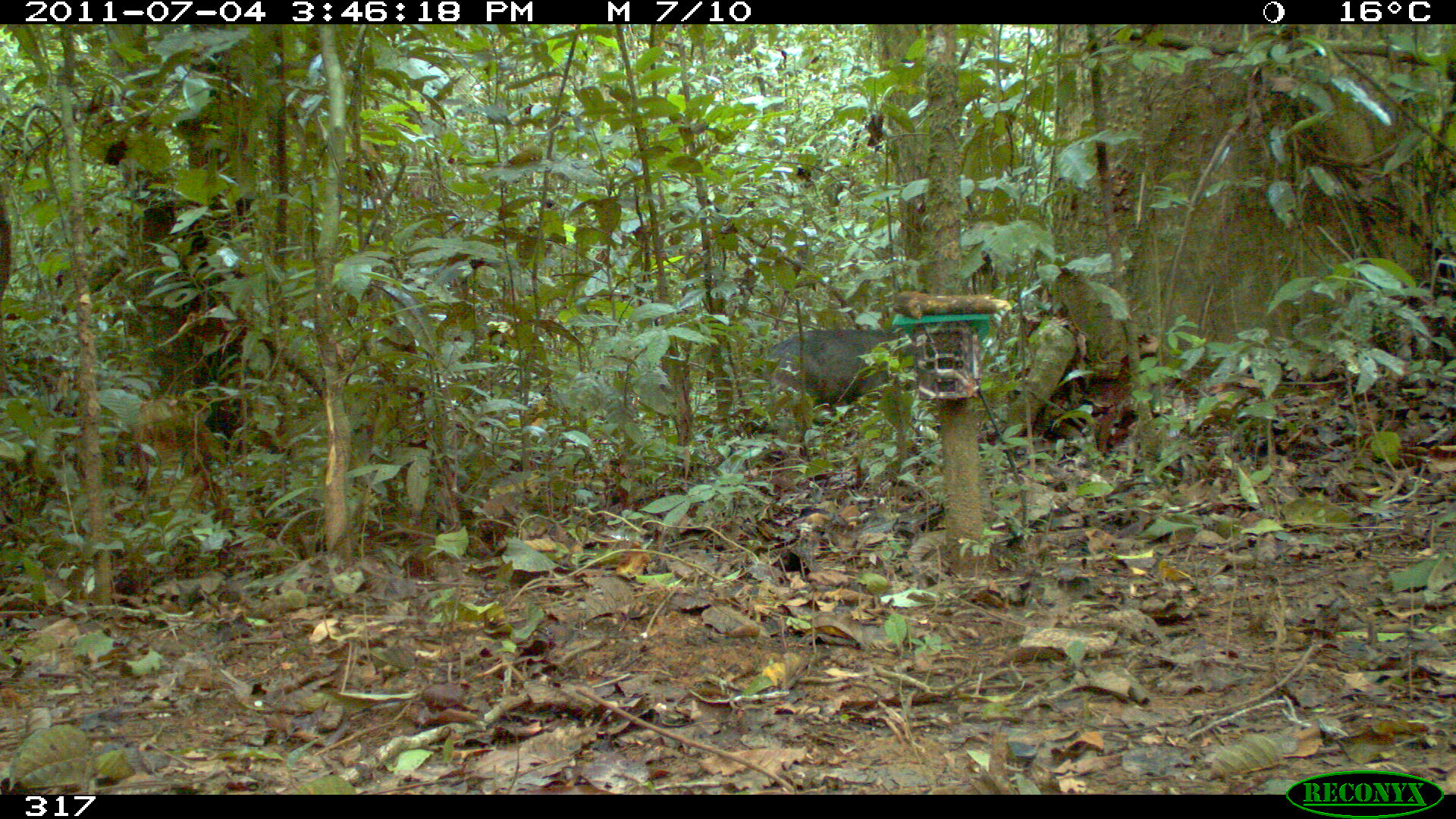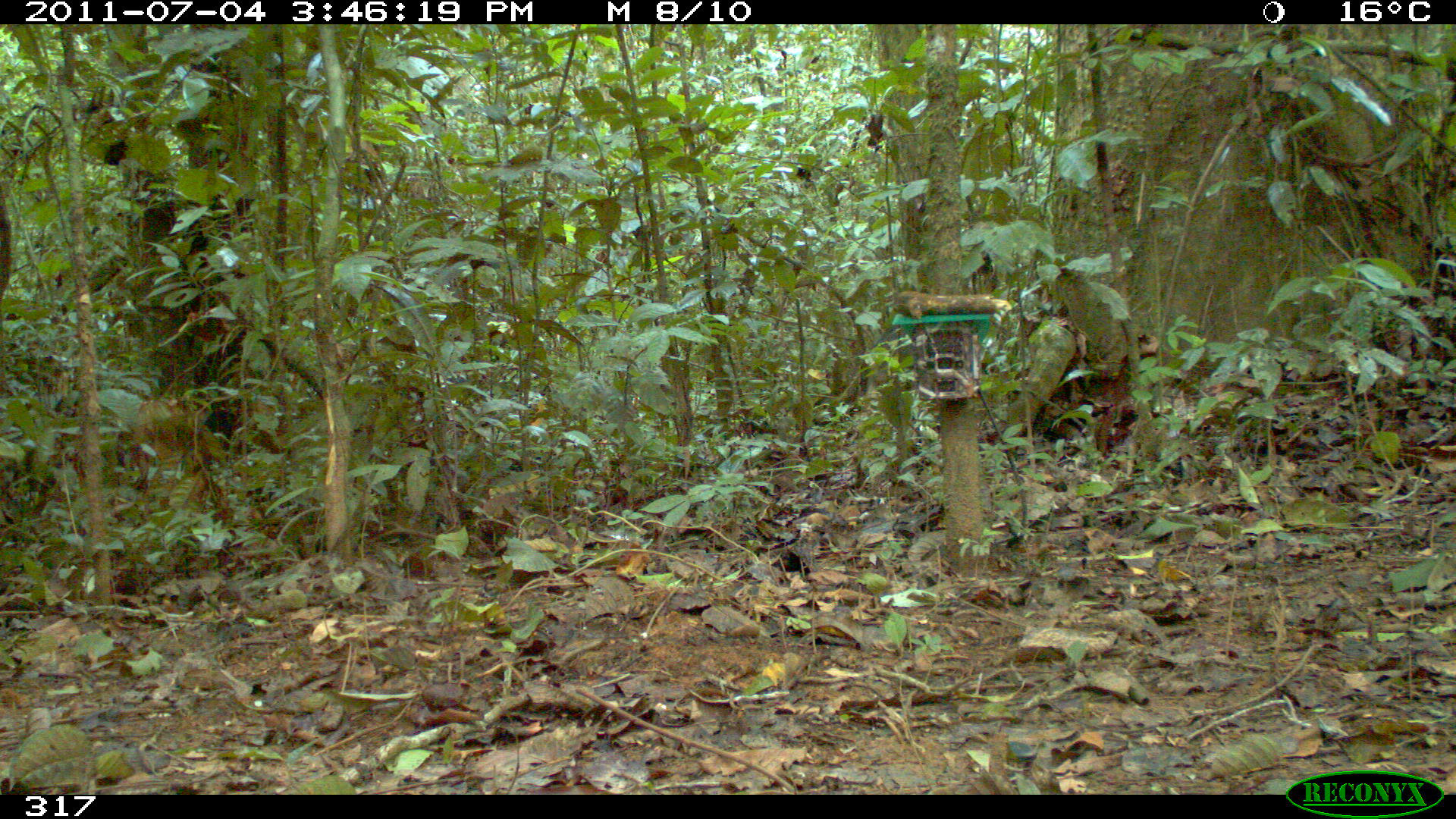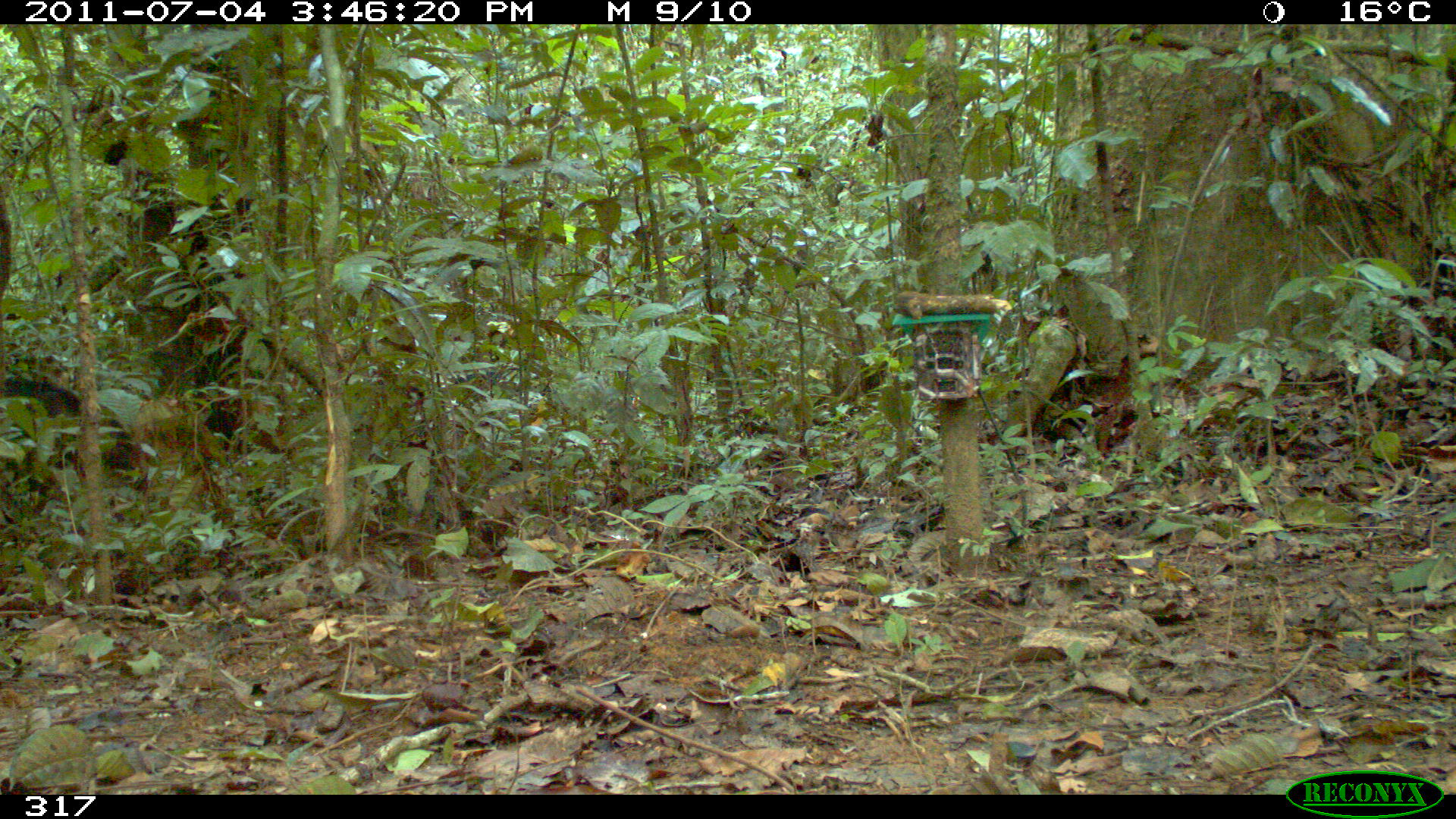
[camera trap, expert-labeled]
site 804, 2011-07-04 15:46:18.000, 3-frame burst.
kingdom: Animalia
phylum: Chordata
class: Mammalia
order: Artiodactyla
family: Tayassuidae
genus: Pecari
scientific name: Pecari tajacu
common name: collared peccary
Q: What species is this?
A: Pecari tajacu (collared peccary).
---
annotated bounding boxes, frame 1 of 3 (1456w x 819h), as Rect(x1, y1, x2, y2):
pecari tajacu: Rect(766, 329, 921, 408)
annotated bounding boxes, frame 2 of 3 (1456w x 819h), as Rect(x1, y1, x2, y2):
pecari tajacu: Rect(865, 319, 917, 393)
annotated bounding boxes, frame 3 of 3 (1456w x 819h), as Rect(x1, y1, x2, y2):
pecari tajacu: Rect(0, 366, 159, 497)